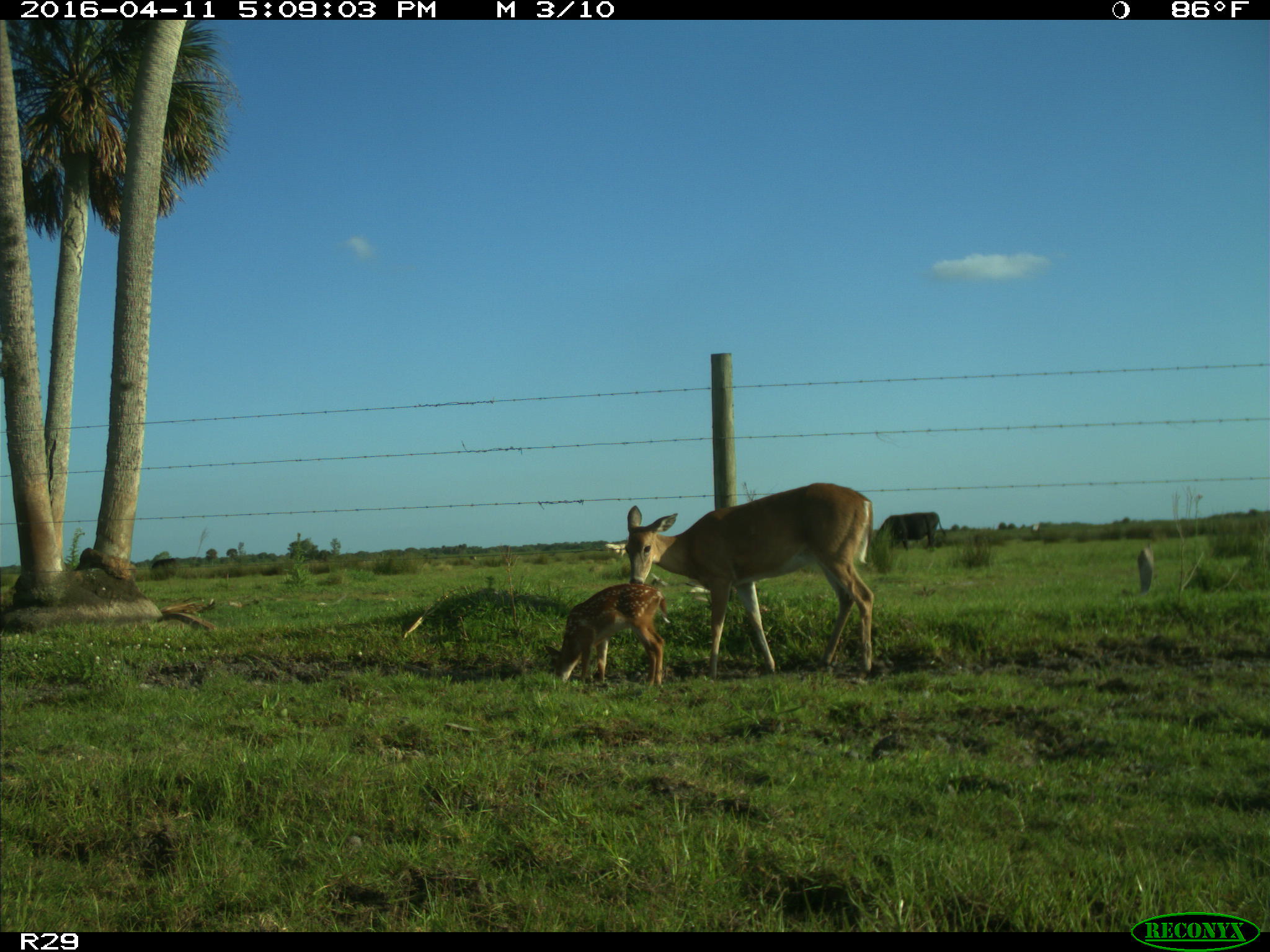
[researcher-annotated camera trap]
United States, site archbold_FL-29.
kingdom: Animalia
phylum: Chordata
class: Mammalia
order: Artiodactyla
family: Cervidae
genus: Odocoileus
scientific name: Odocoileus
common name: deer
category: unidentified deer